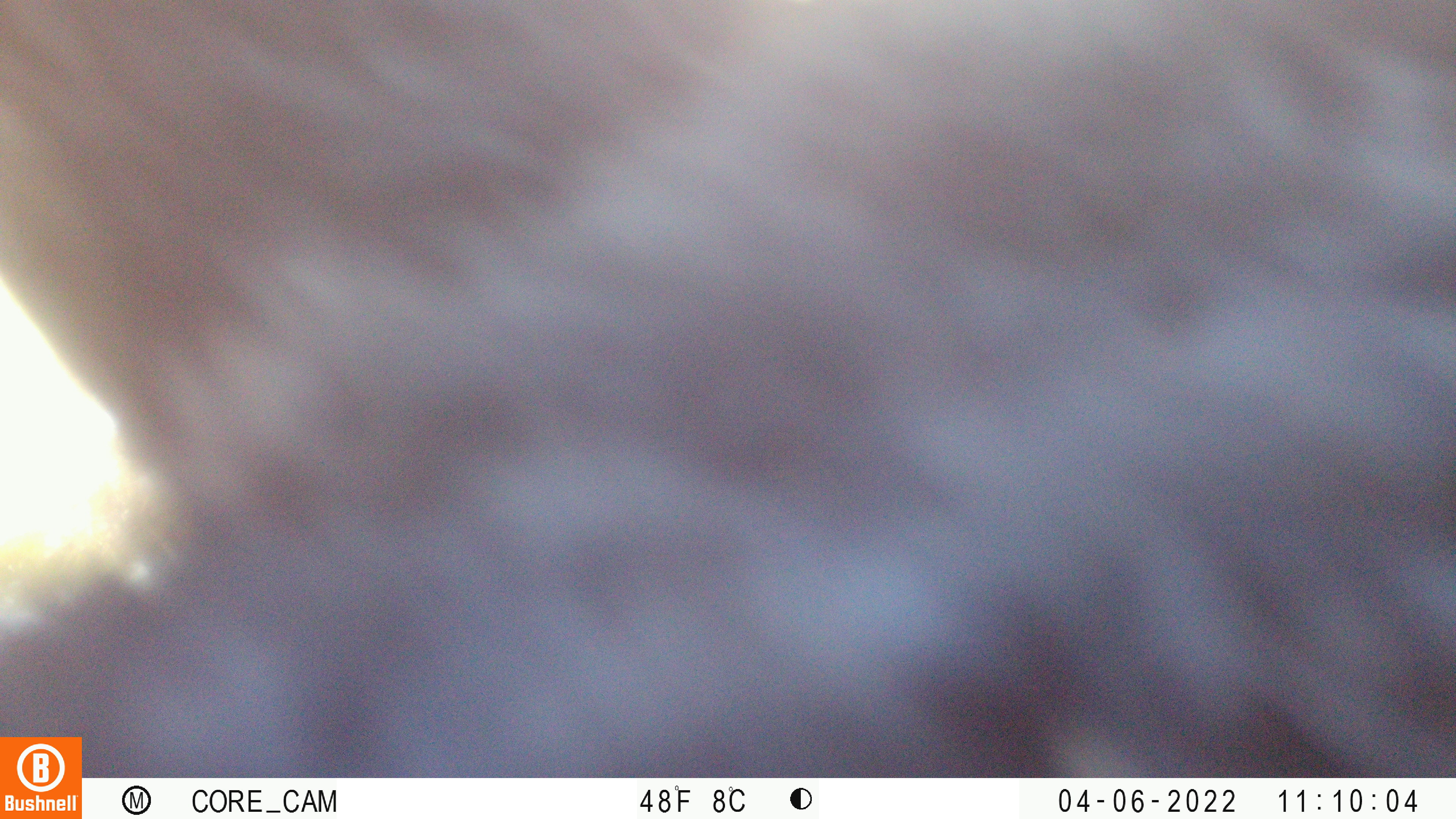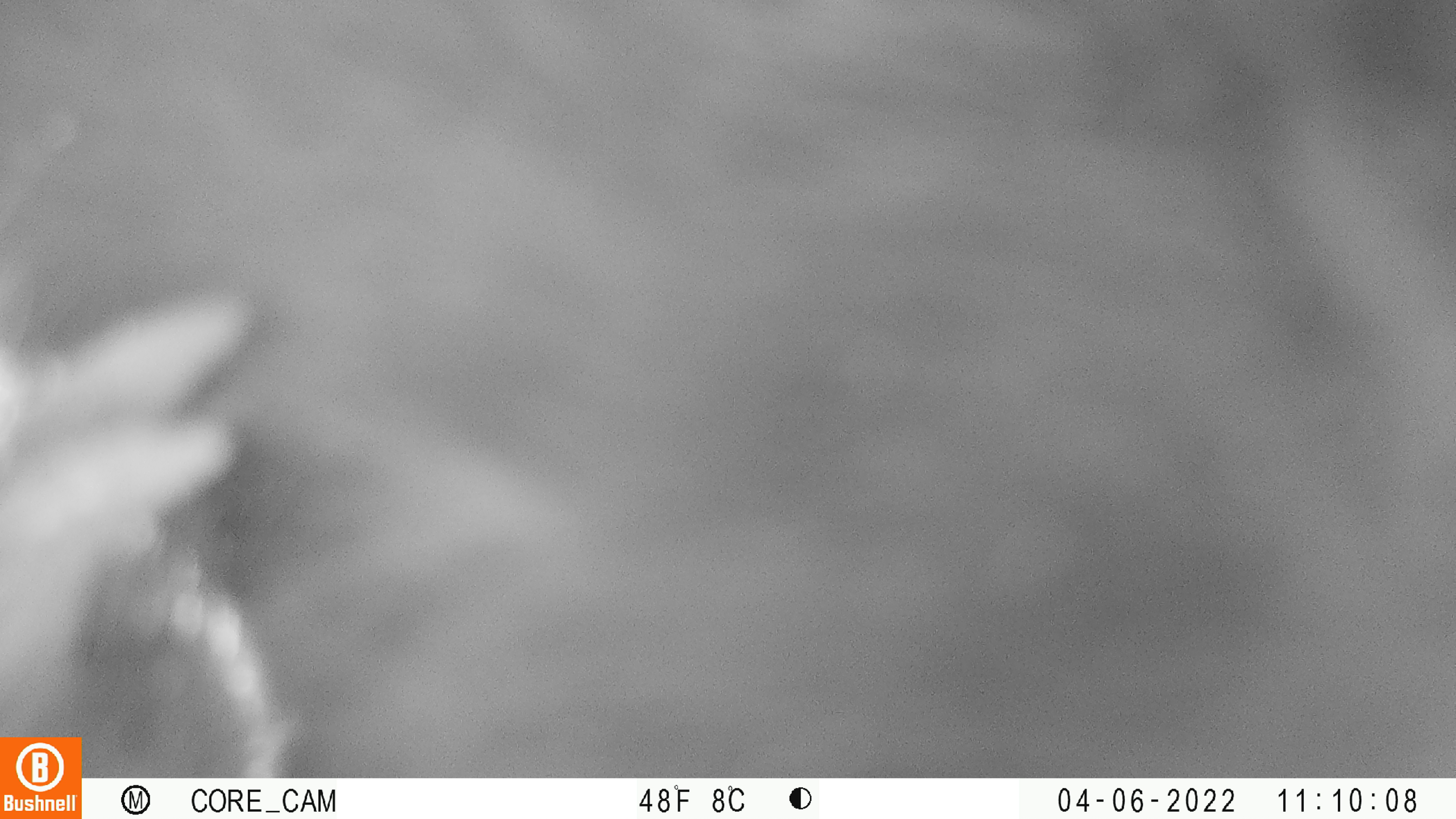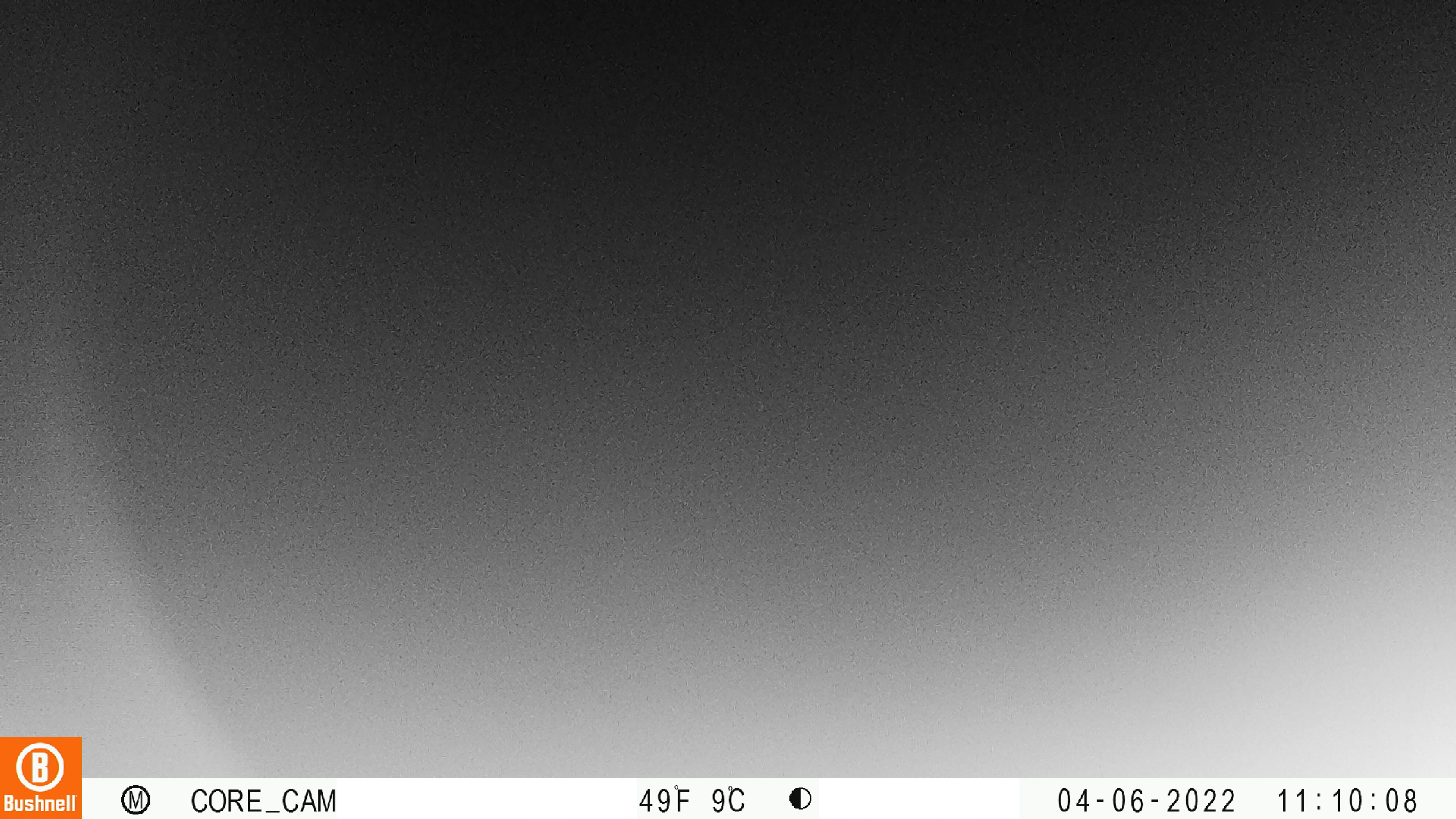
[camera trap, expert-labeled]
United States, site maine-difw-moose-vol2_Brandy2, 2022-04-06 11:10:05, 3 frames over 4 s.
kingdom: Animalia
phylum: Chordata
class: Mammalia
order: Carnivora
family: Ursidae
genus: Ursus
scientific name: Ursus americanus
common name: black bear